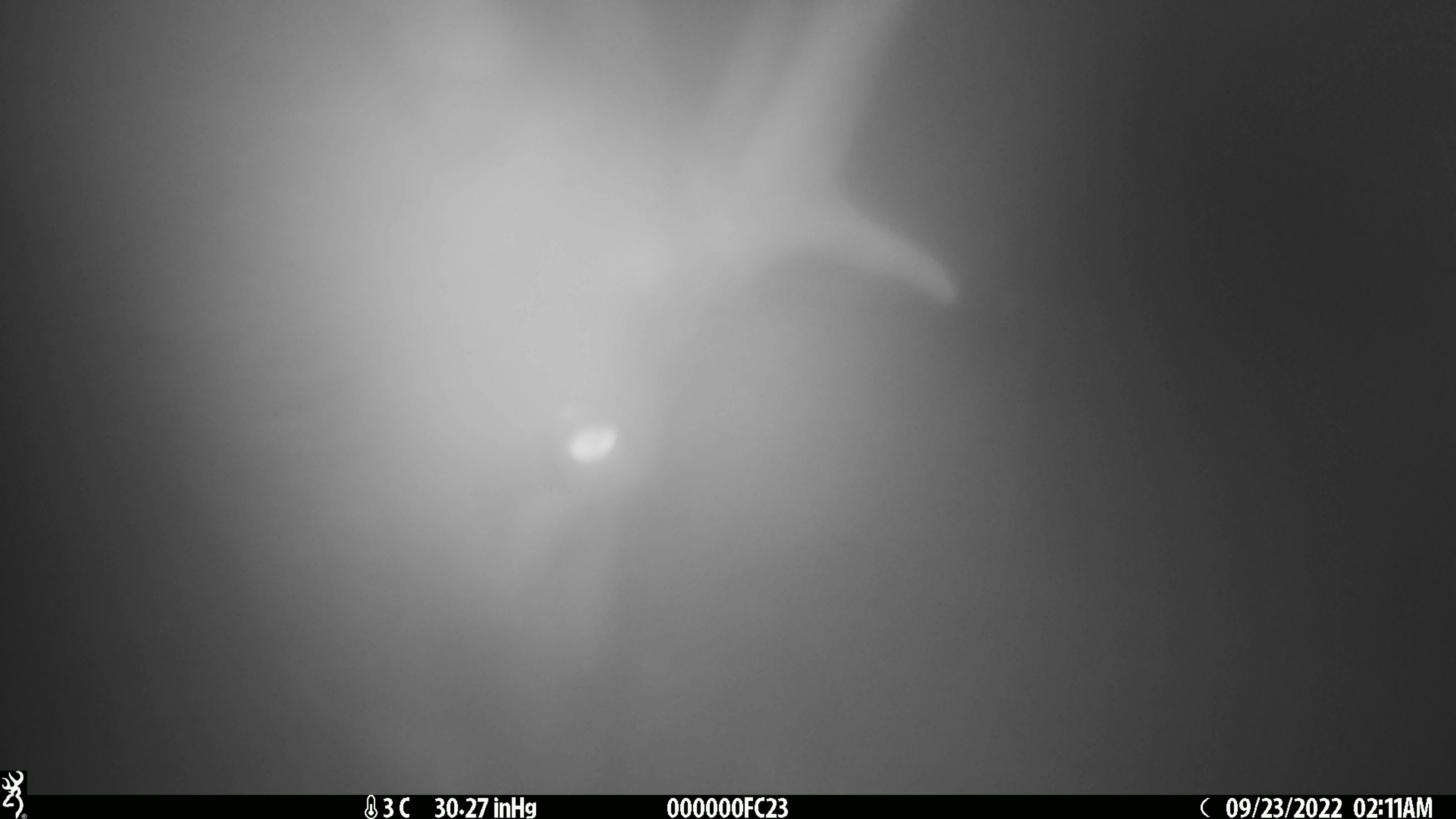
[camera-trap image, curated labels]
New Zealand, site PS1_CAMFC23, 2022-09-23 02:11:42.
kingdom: Animalia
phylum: Chordata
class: Mammalia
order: Artiodactyla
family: Cervidae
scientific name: Cervidae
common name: deer